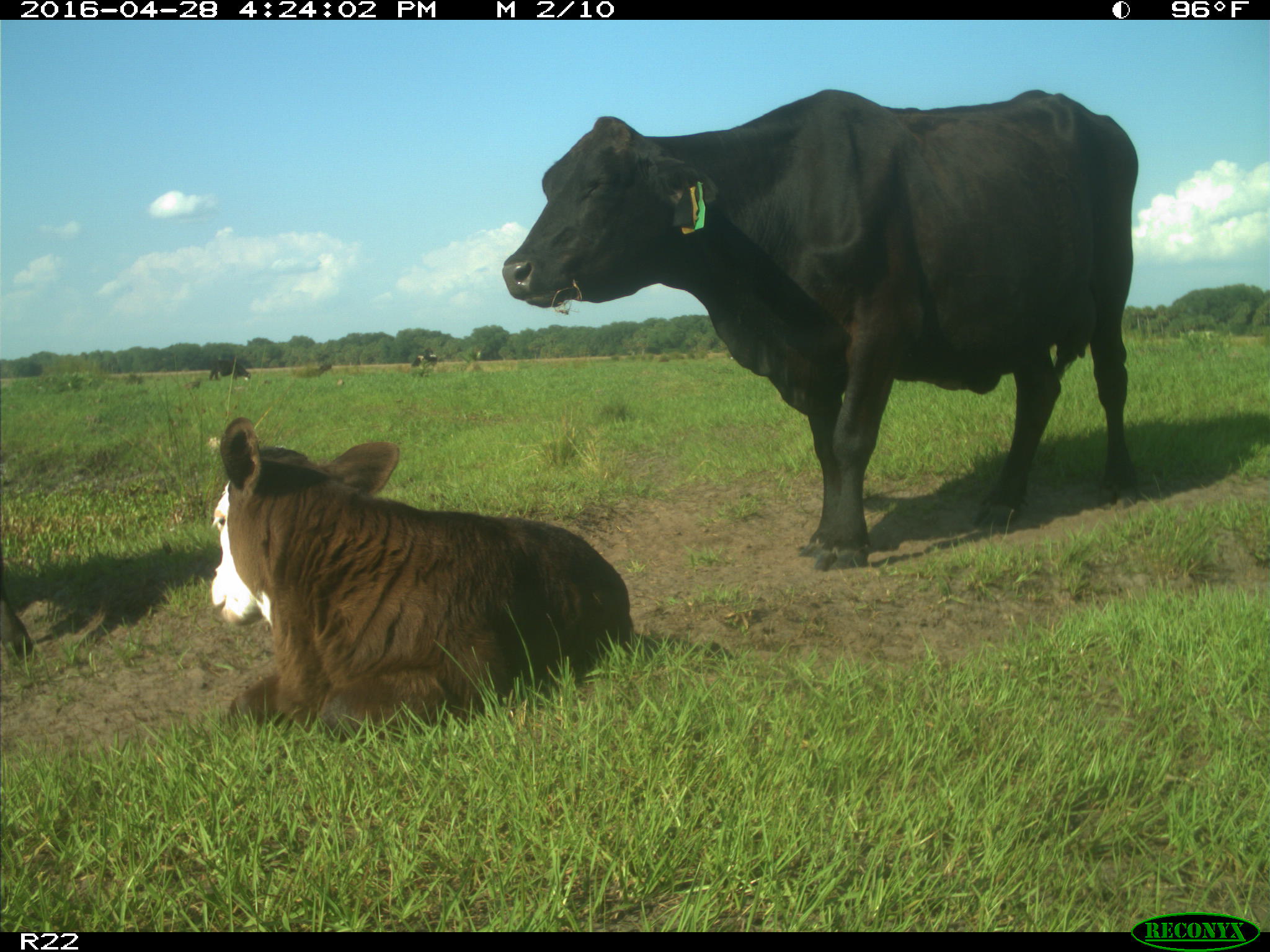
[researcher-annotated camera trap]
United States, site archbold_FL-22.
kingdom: Animalia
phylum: Chordata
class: Mammalia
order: Artiodactyla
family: Bovidae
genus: Bos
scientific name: Bos taurus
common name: domestic cow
Bos taurus (domestic cow).